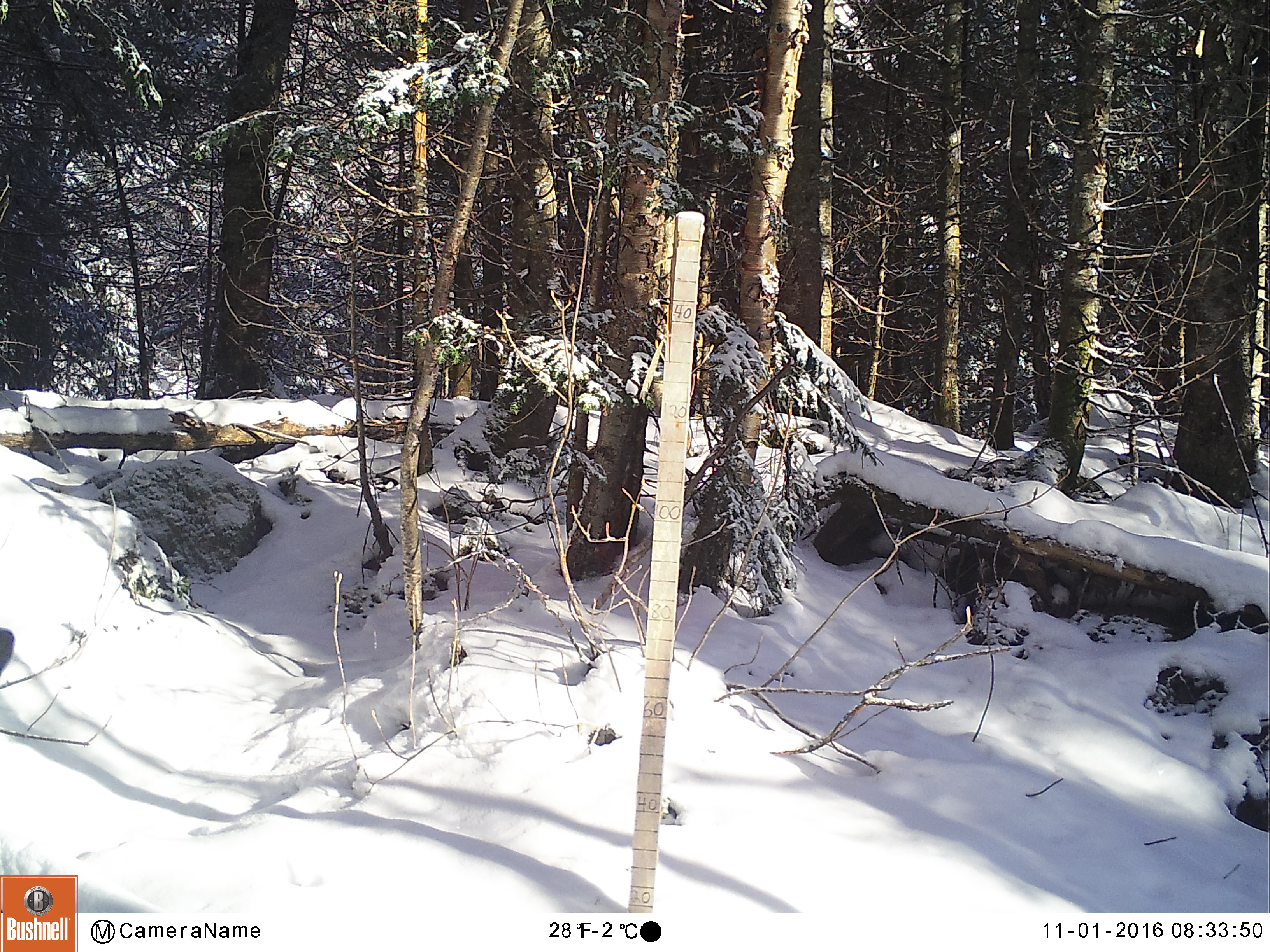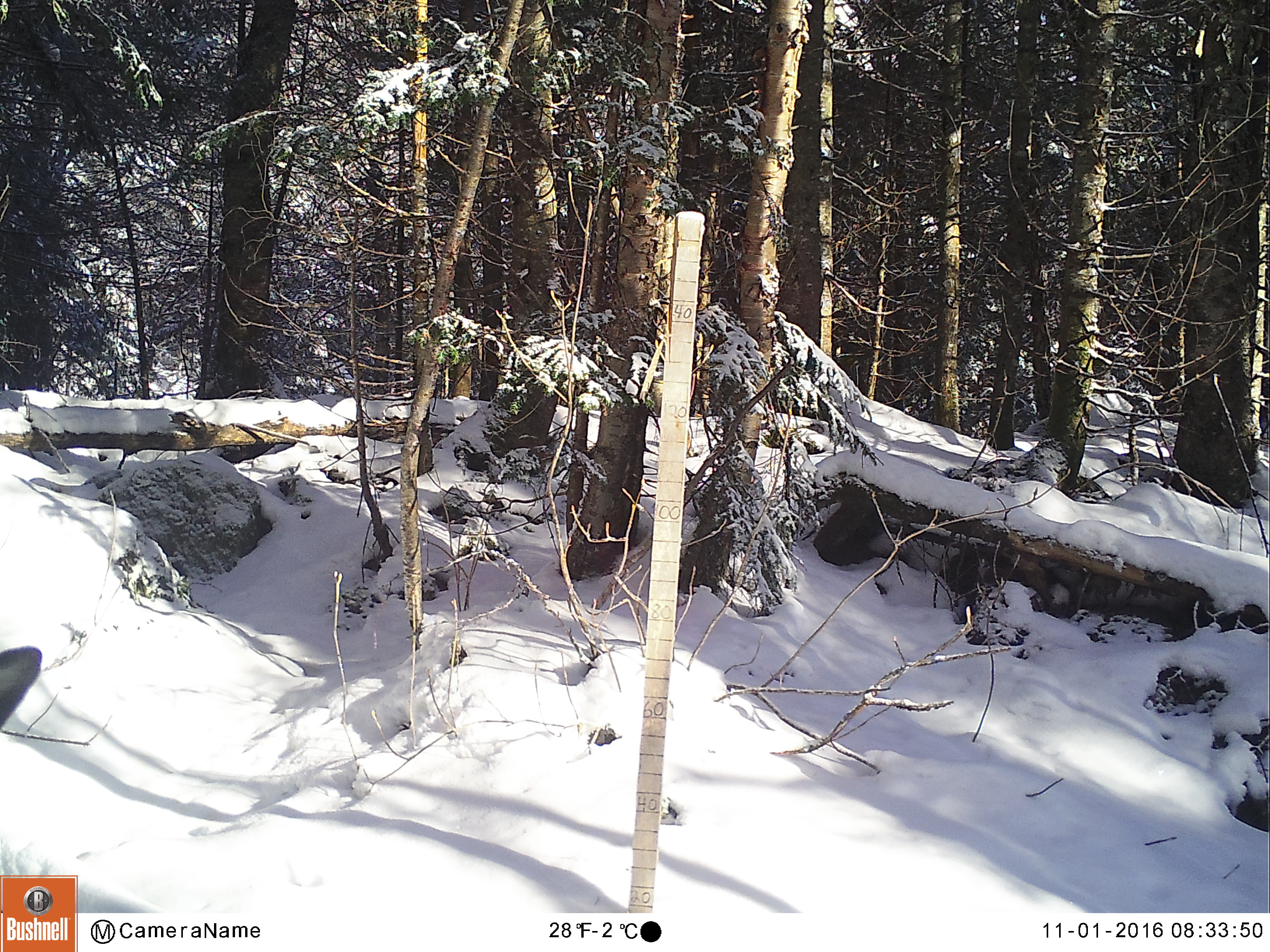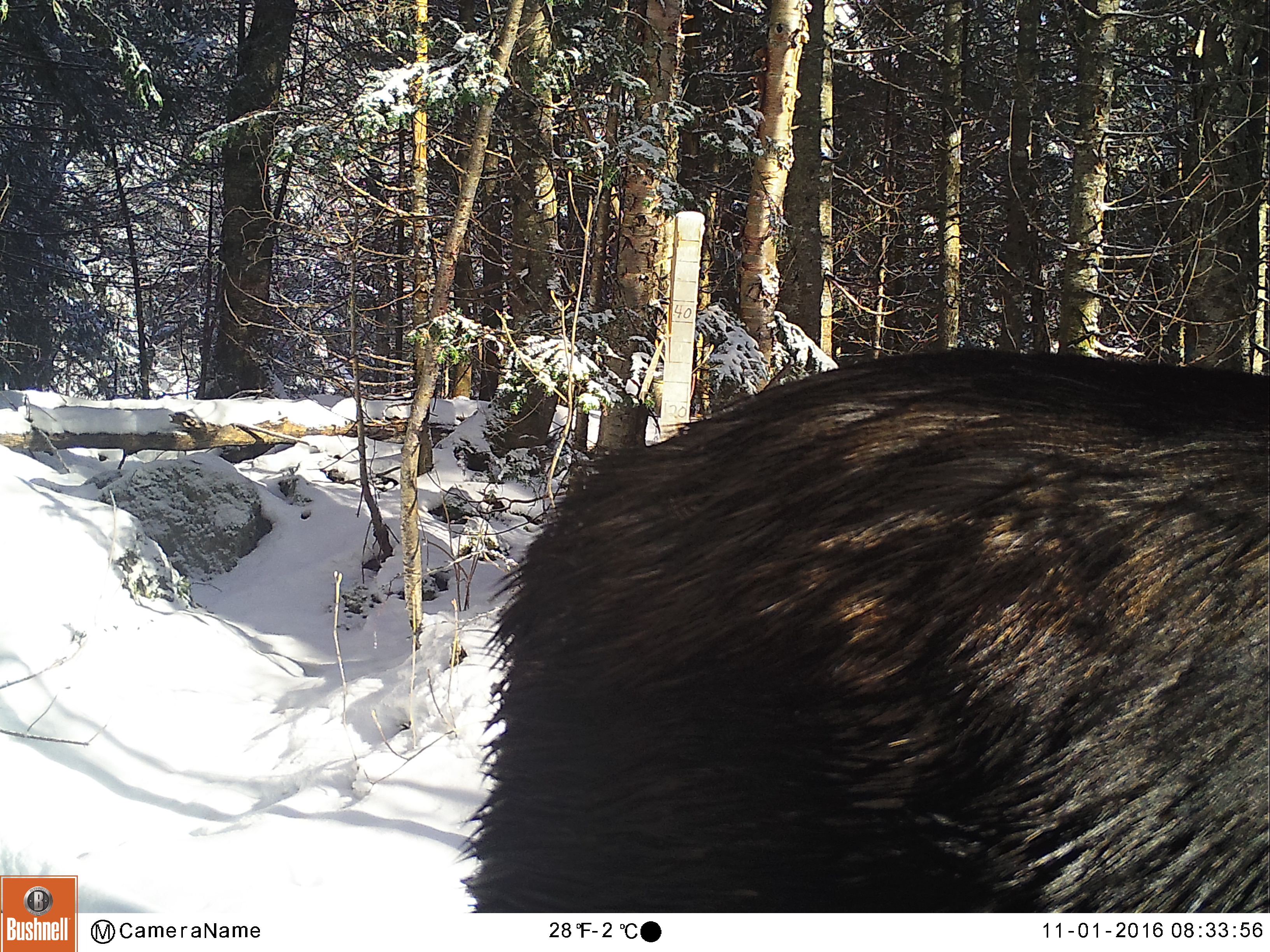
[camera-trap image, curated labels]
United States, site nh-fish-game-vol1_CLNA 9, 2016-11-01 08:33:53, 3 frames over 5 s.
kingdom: Animalia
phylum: Chordata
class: Mammalia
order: Artiodactyla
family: Cervidae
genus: Alces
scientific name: Alces alces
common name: moose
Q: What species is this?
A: Moose (Alces alces).